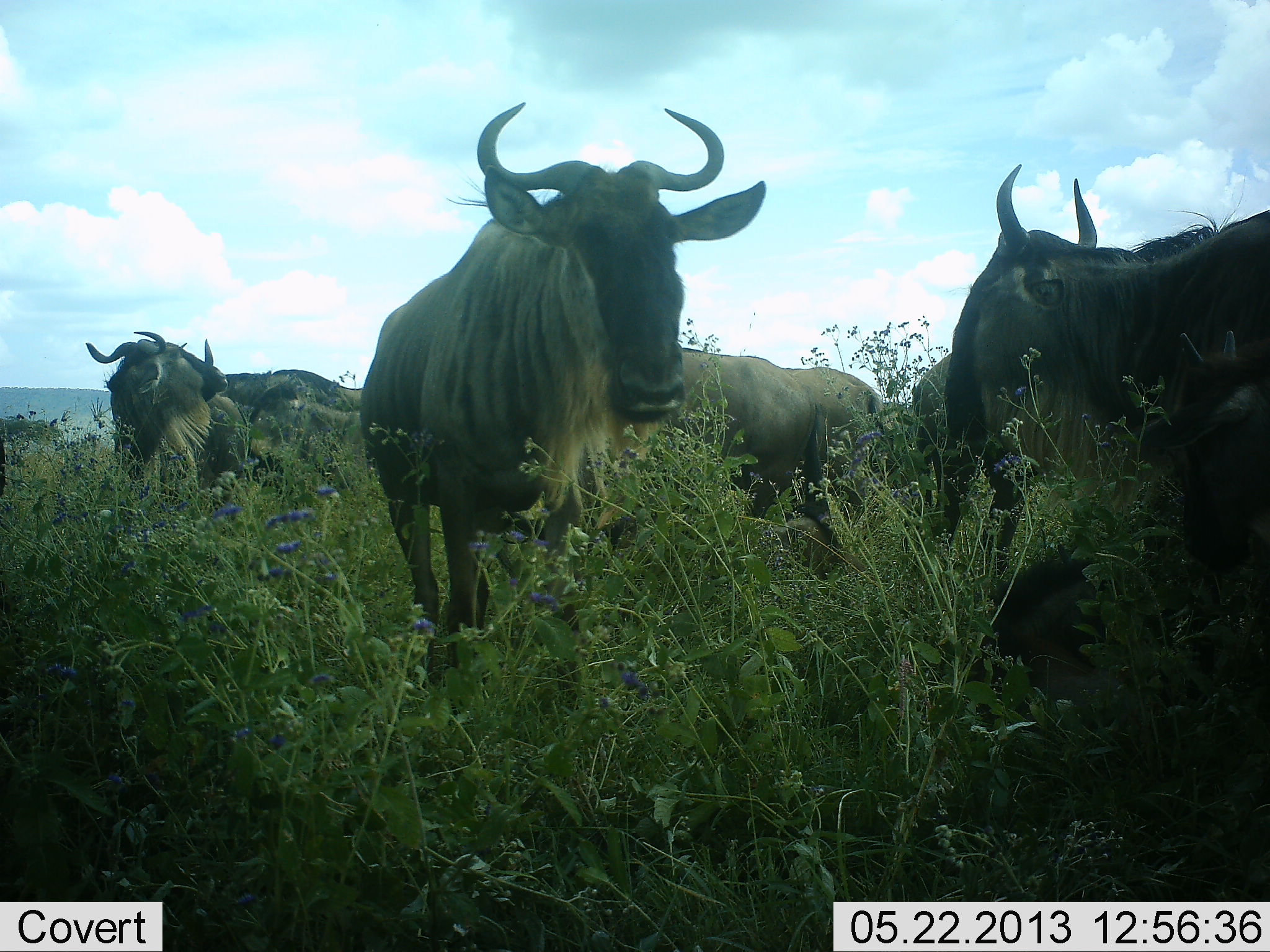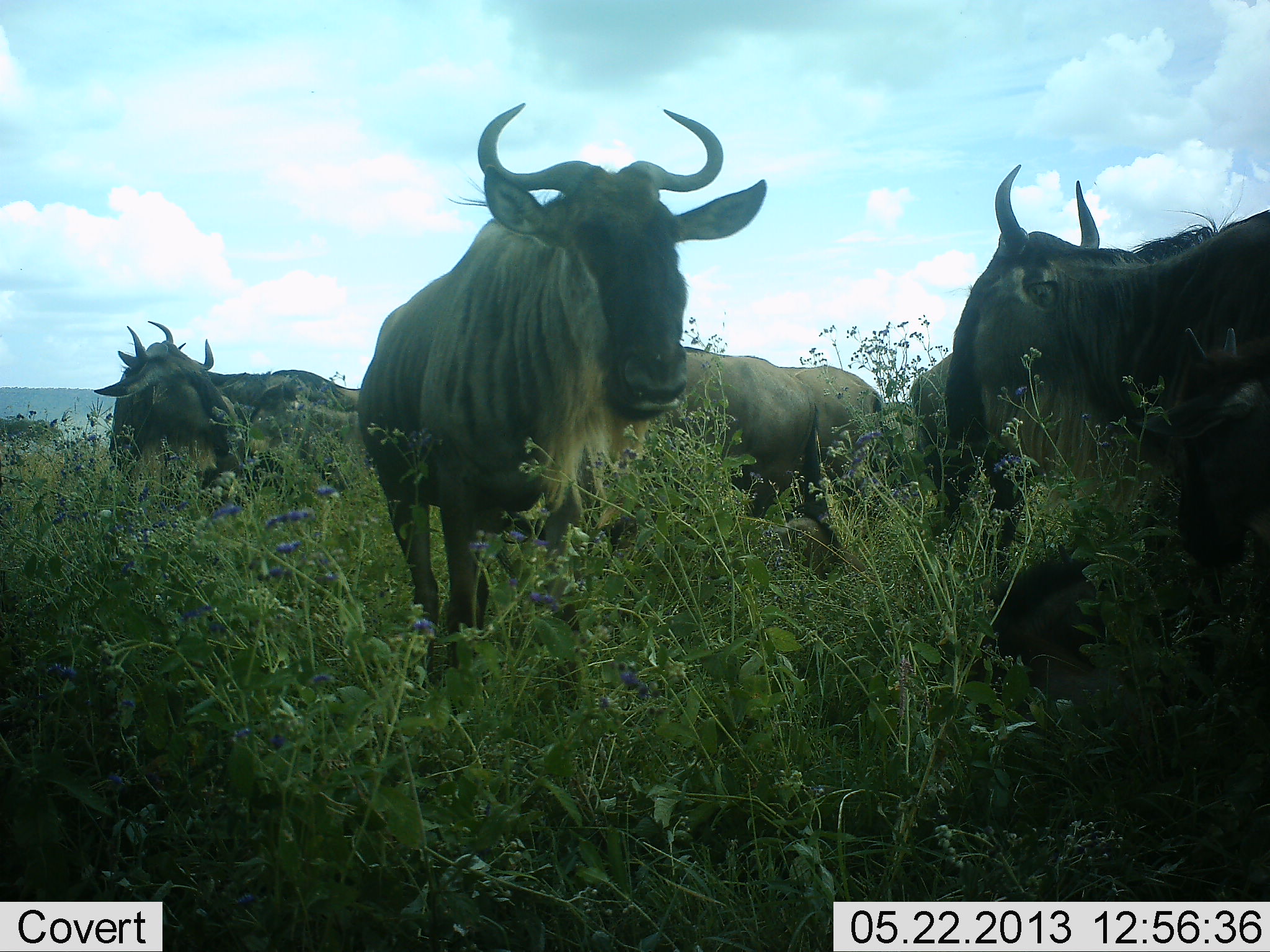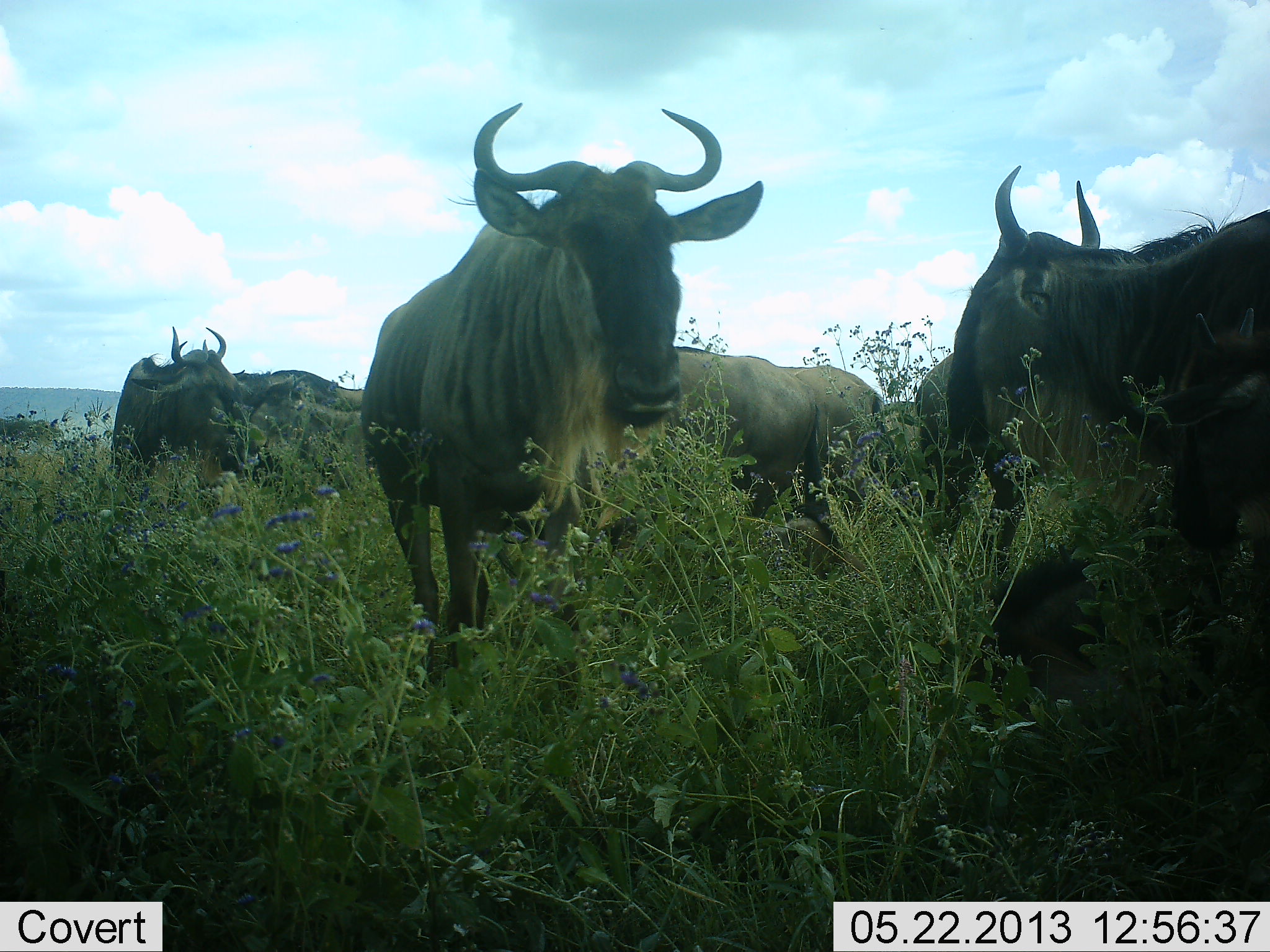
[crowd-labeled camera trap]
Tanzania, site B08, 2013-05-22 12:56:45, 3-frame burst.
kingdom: Animalia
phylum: Chordata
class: Mammalia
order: Artiodactyla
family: Bovidae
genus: Connochaetes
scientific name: Connochaetes taurinus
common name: blue wildebeest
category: wildebeest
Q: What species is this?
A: Wildebeest (blue wildebeest) (Connochaetes taurinus).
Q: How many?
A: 7.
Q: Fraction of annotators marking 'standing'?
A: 84%.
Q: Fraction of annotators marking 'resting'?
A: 38%.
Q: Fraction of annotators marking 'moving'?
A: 6%.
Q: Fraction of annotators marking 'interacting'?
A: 3%.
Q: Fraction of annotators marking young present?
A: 28%.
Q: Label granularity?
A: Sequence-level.